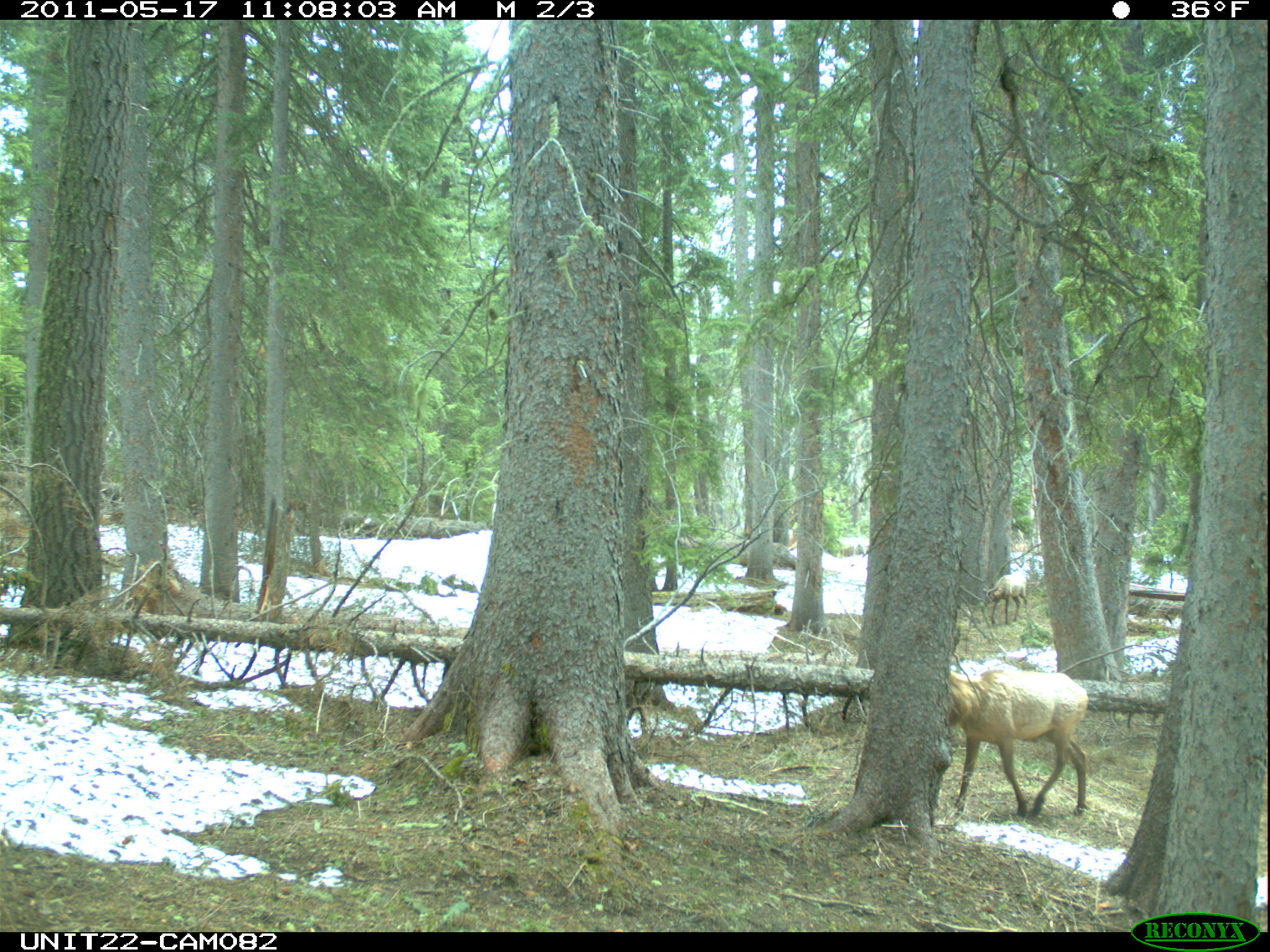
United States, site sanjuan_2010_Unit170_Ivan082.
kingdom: Animalia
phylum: Chordata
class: Mammalia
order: Artiodactyla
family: Cervidae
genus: Cervus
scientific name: Cervus elaphus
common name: red deer